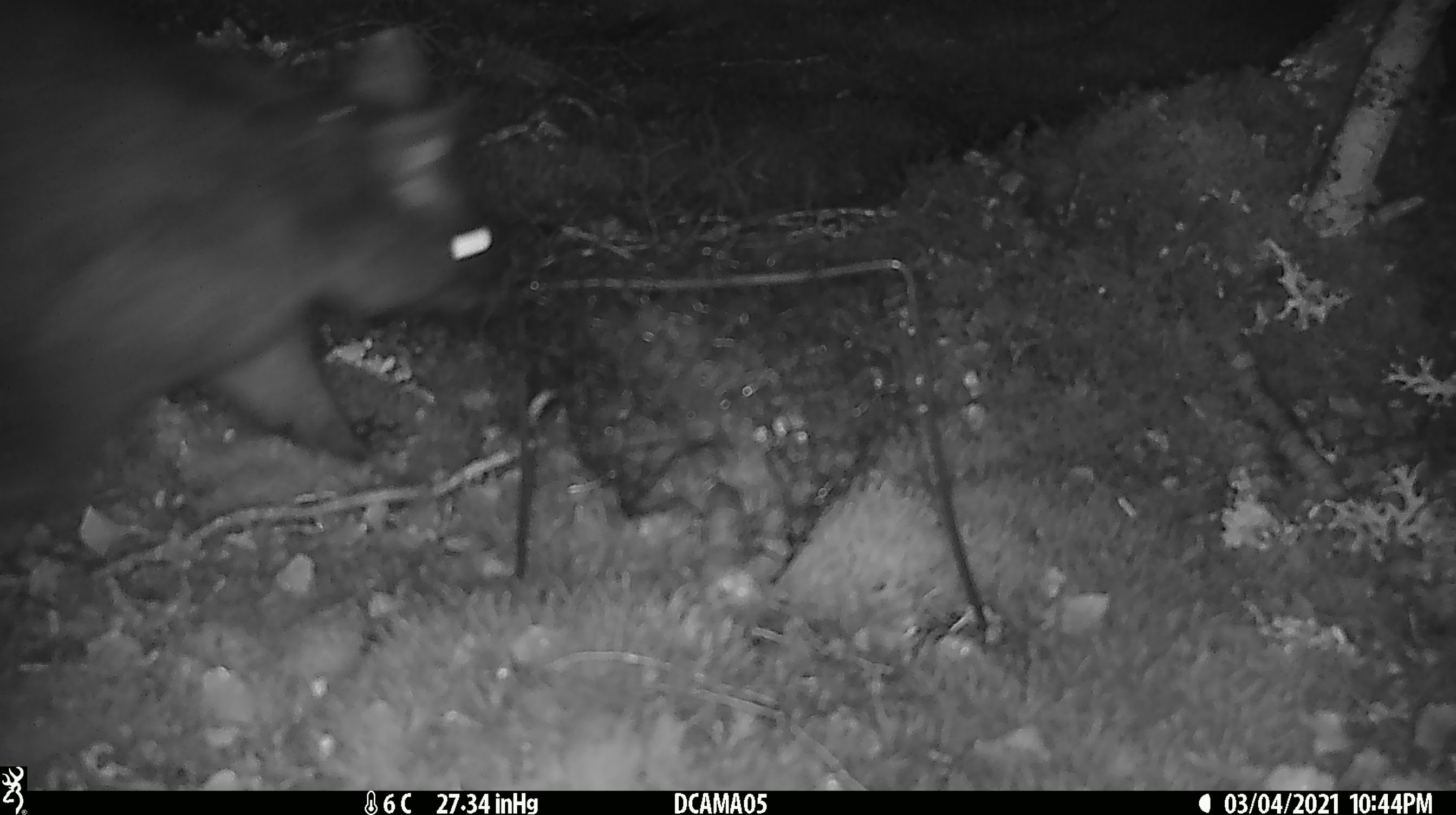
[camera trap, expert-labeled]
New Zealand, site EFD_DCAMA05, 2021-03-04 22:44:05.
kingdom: Animalia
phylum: Chordata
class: Mammalia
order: Diprotodontia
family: Phalangeridae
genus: Trichosurus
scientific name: Trichosurus vulpecula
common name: common brushtail possum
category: possum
Possum (common brushtail possum) (Trichosurus vulpecula).